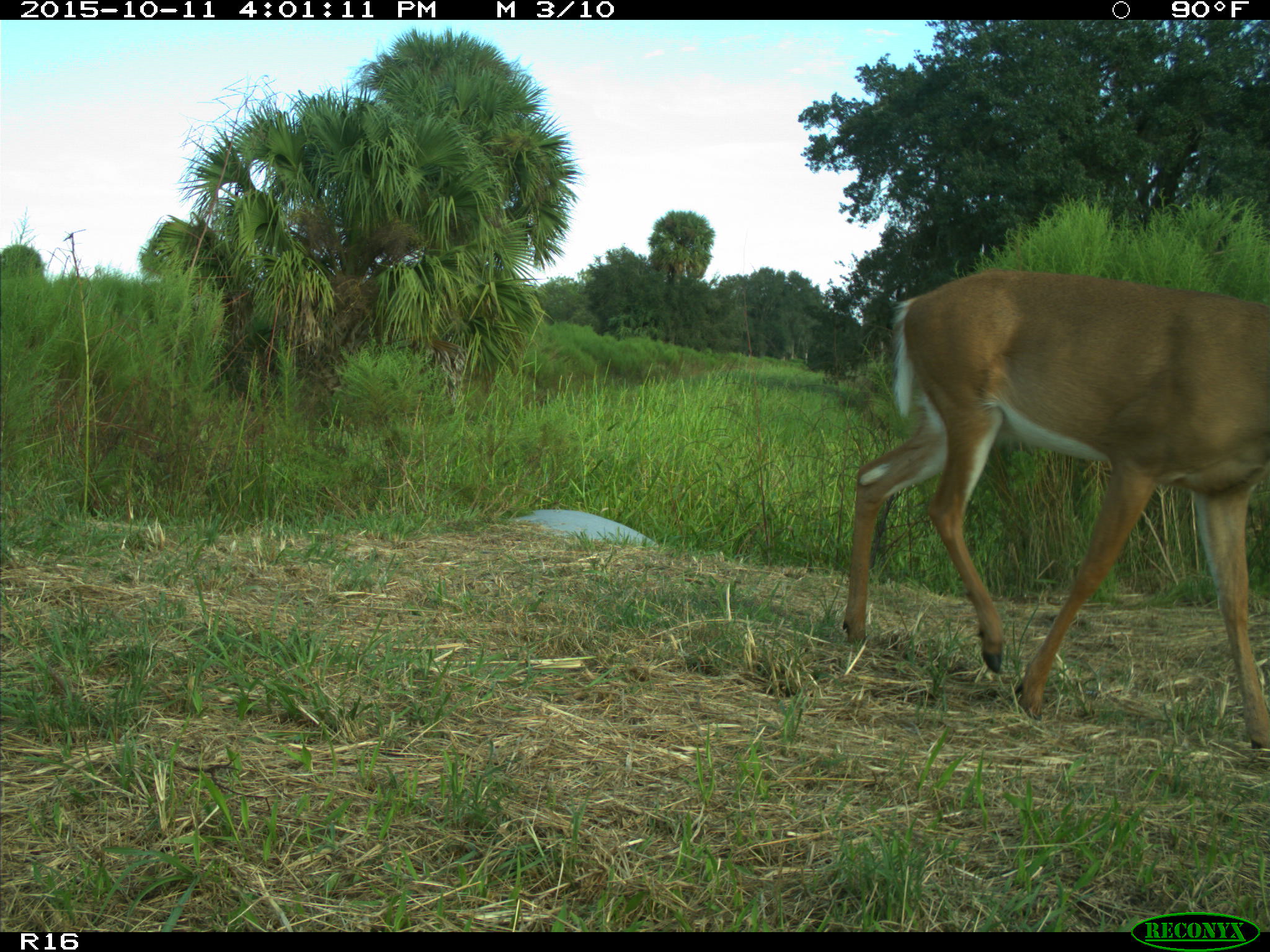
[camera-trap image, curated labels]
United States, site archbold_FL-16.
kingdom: Animalia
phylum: Chordata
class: Mammalia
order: Artiodactyla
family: Cervidae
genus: Odocoileus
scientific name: Odocoileus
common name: deer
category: unidentified deer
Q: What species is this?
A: Unidentified deer (deer) (Odocoileus).